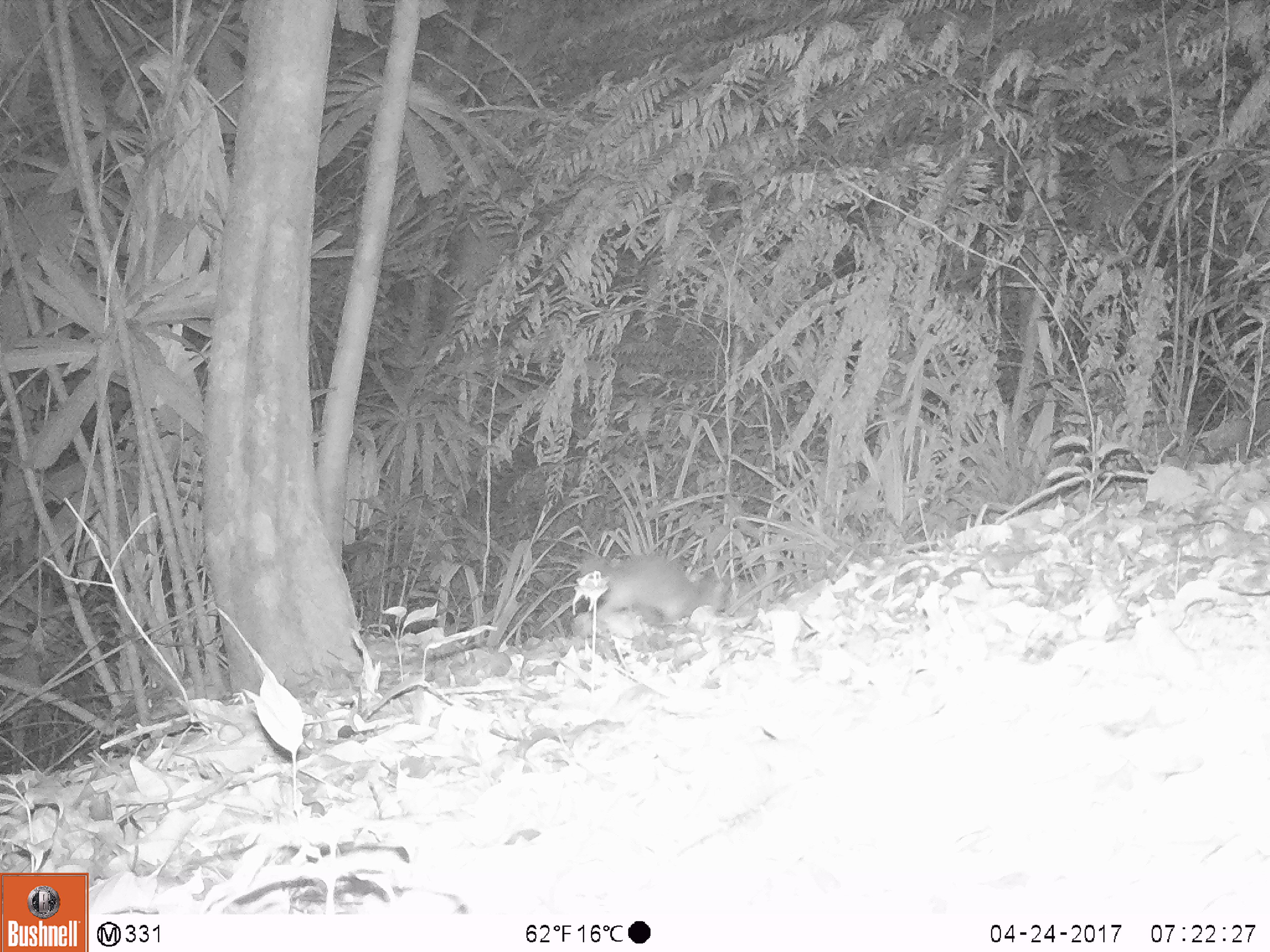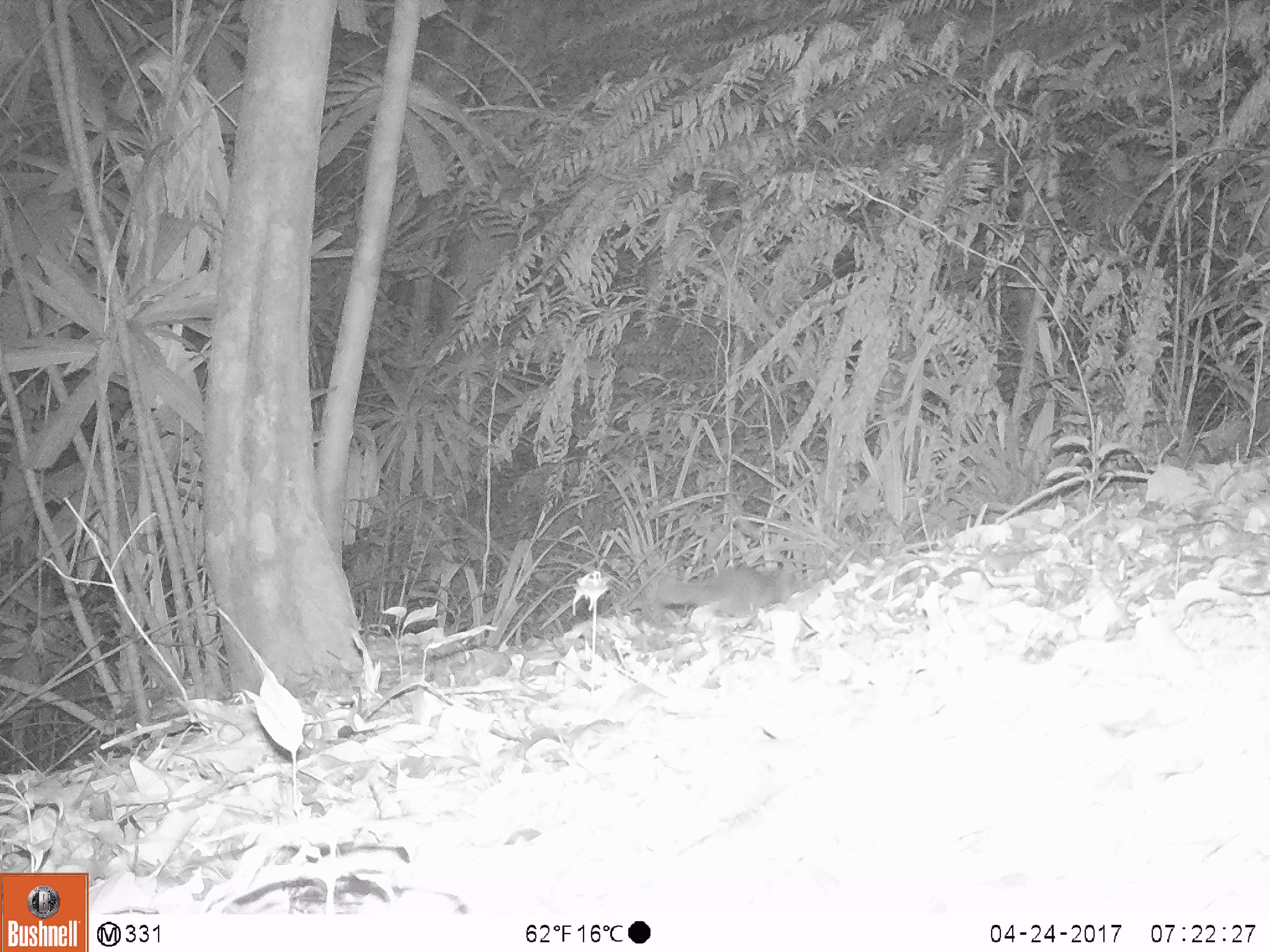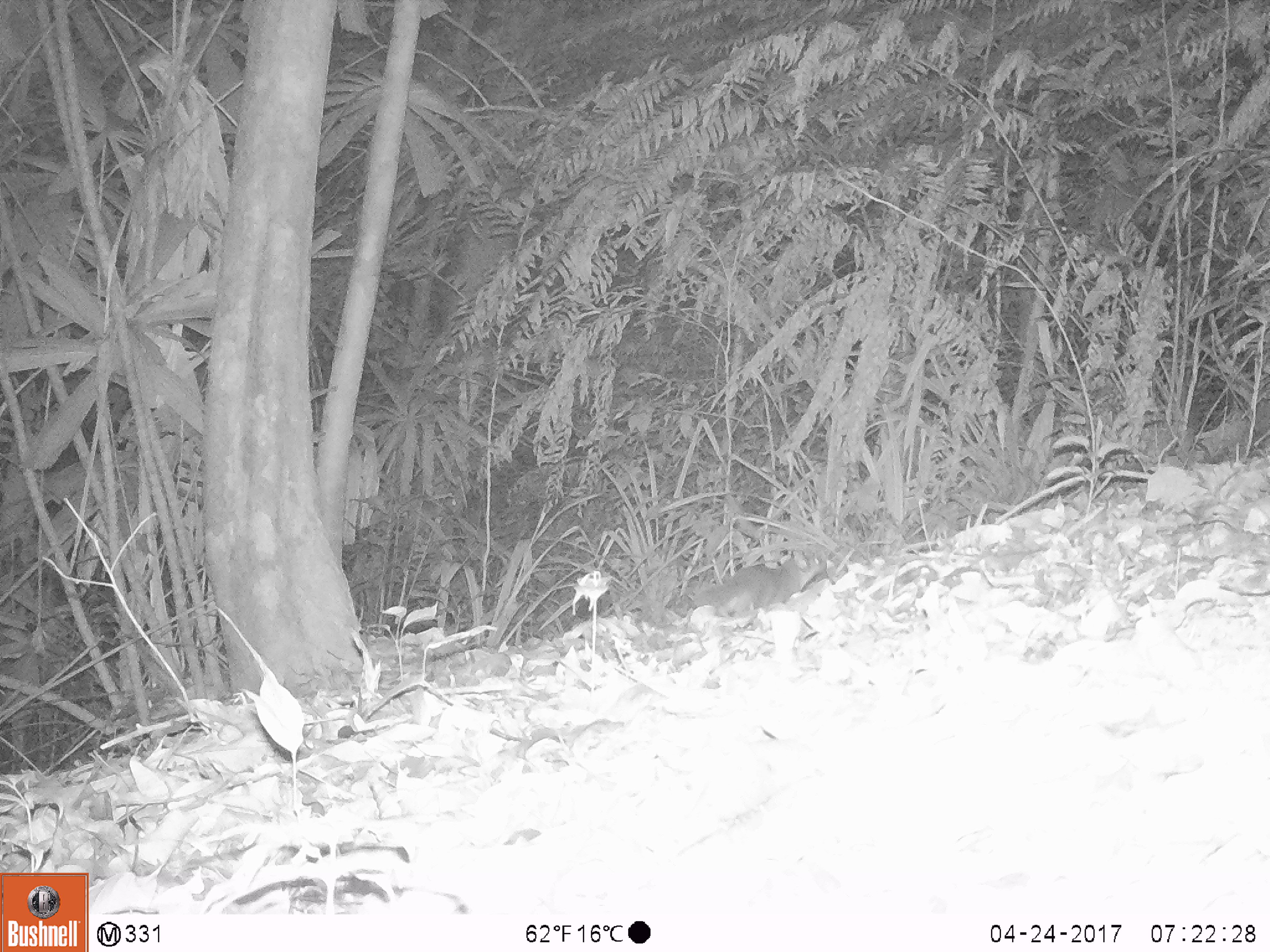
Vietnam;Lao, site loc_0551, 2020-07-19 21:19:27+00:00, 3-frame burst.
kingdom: Animalia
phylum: Chordata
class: Mammalia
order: Carnivora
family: Mustelidae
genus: Melogale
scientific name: Melogale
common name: ferret badger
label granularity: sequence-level